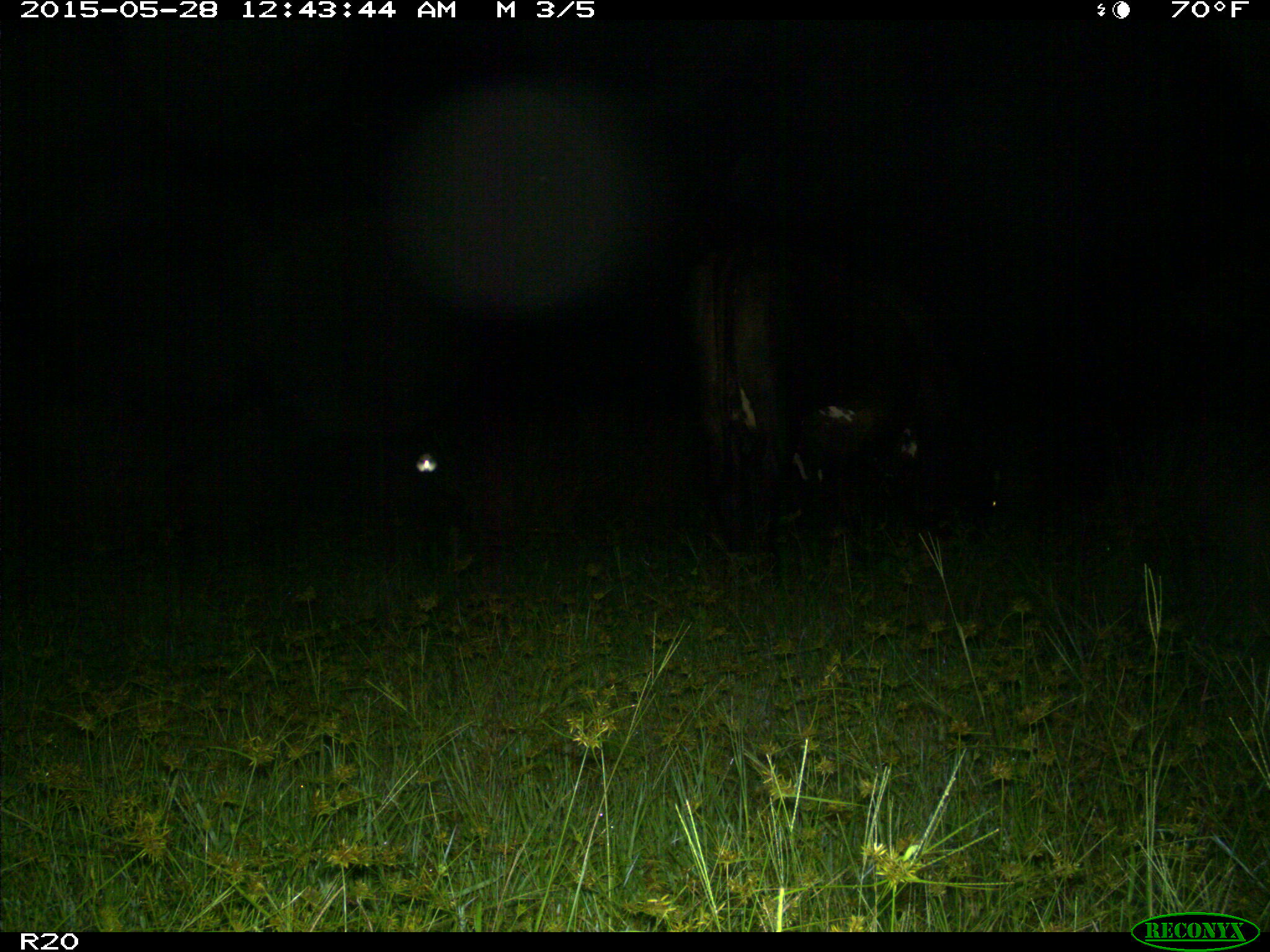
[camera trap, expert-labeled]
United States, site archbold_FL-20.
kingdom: Animalia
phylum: Chordata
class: Mammalia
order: Artiodactyla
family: Bovidae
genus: Bos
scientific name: Bos taurus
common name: domestic cow